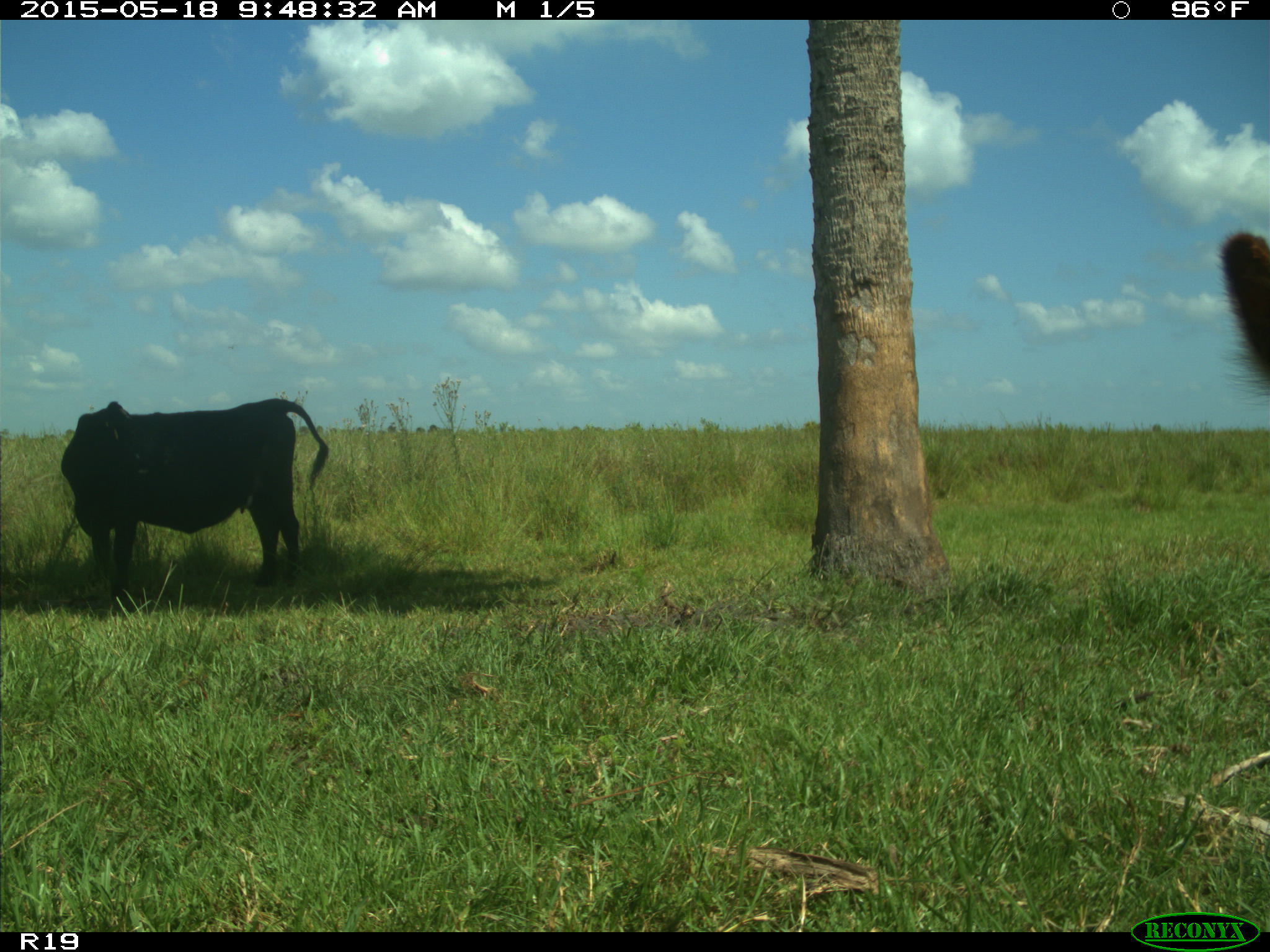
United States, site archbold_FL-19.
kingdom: Animalia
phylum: Chordata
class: Mammalia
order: Artiodactyla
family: Bovidae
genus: Bos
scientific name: Bos taurus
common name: domestic cow